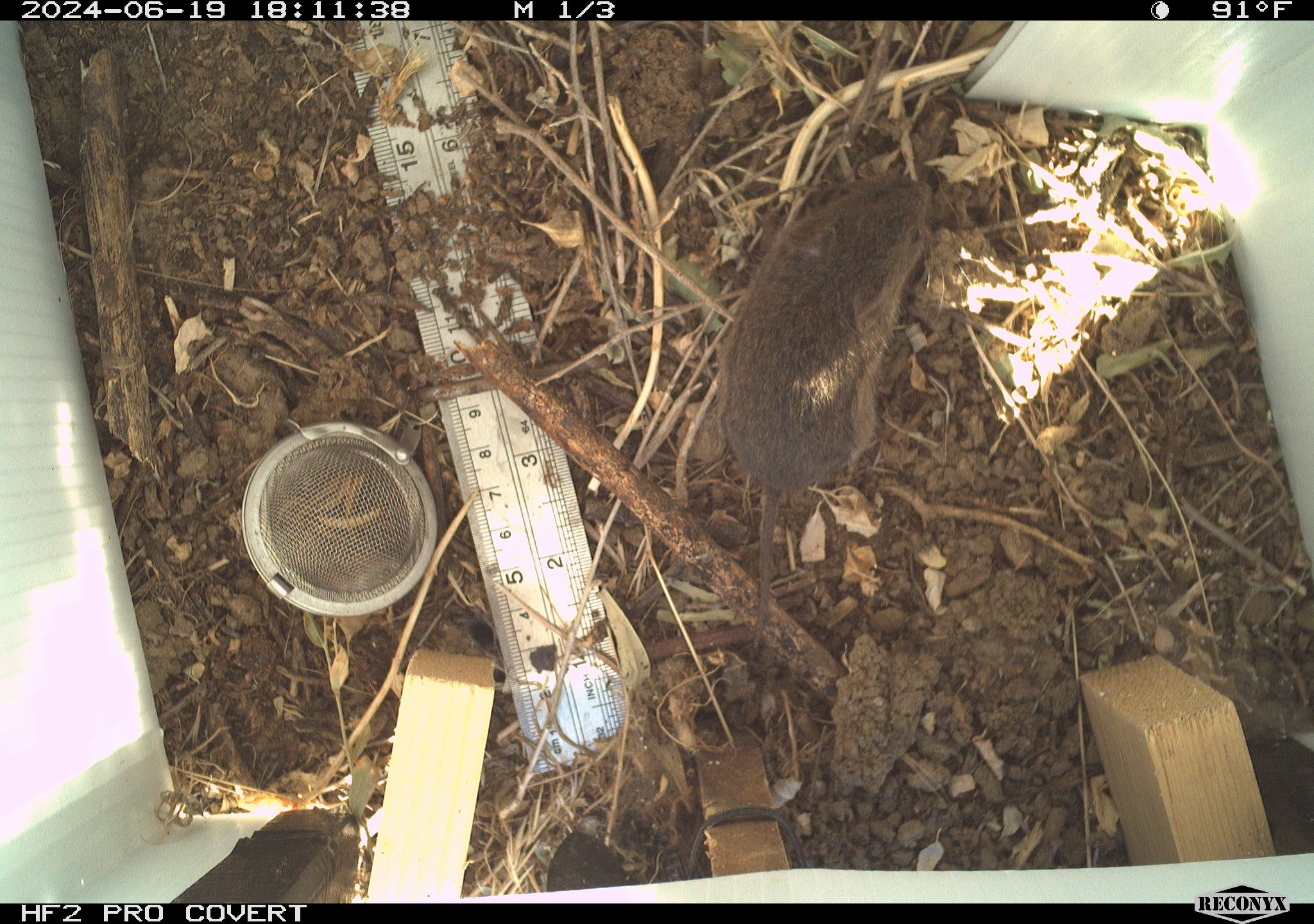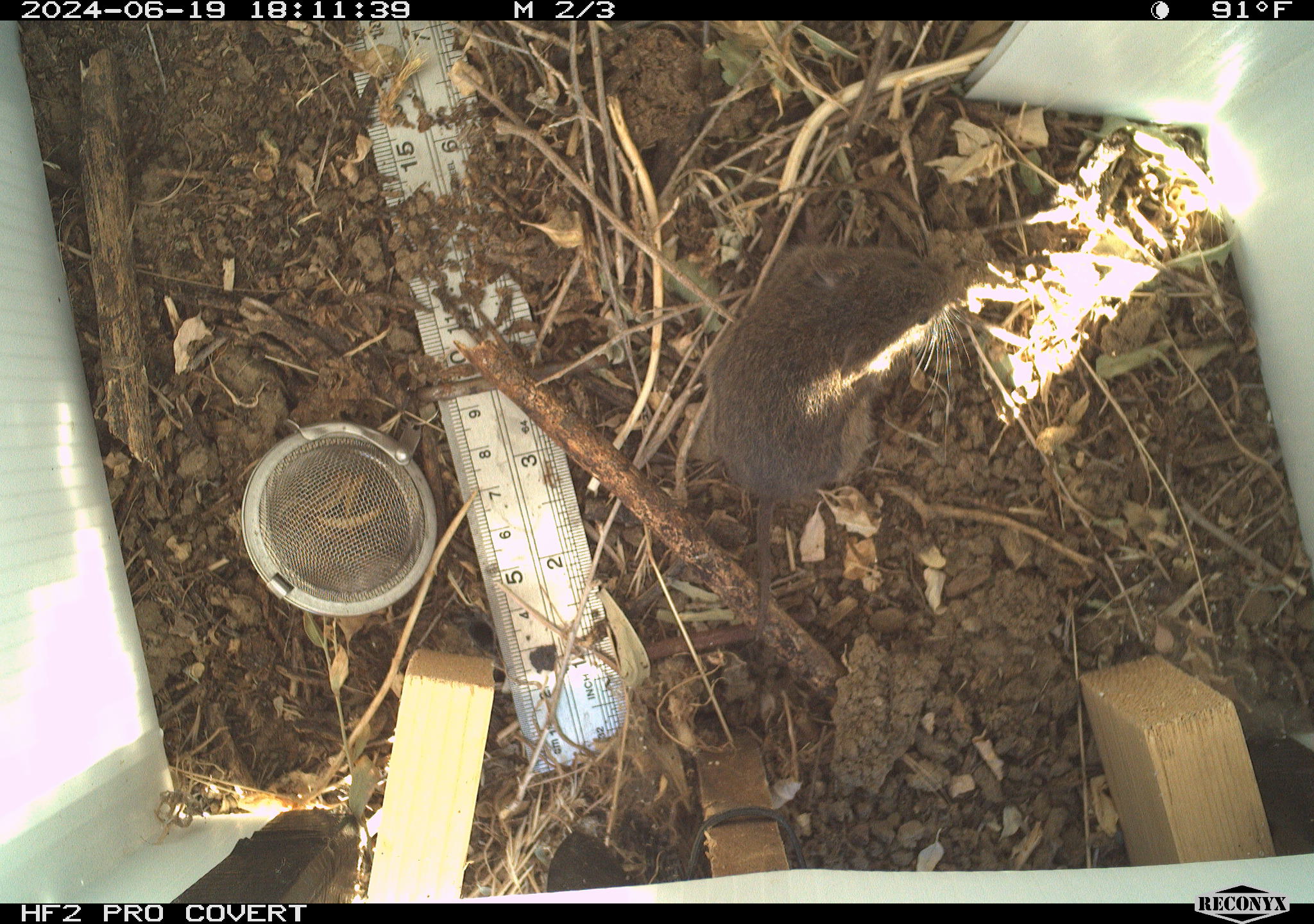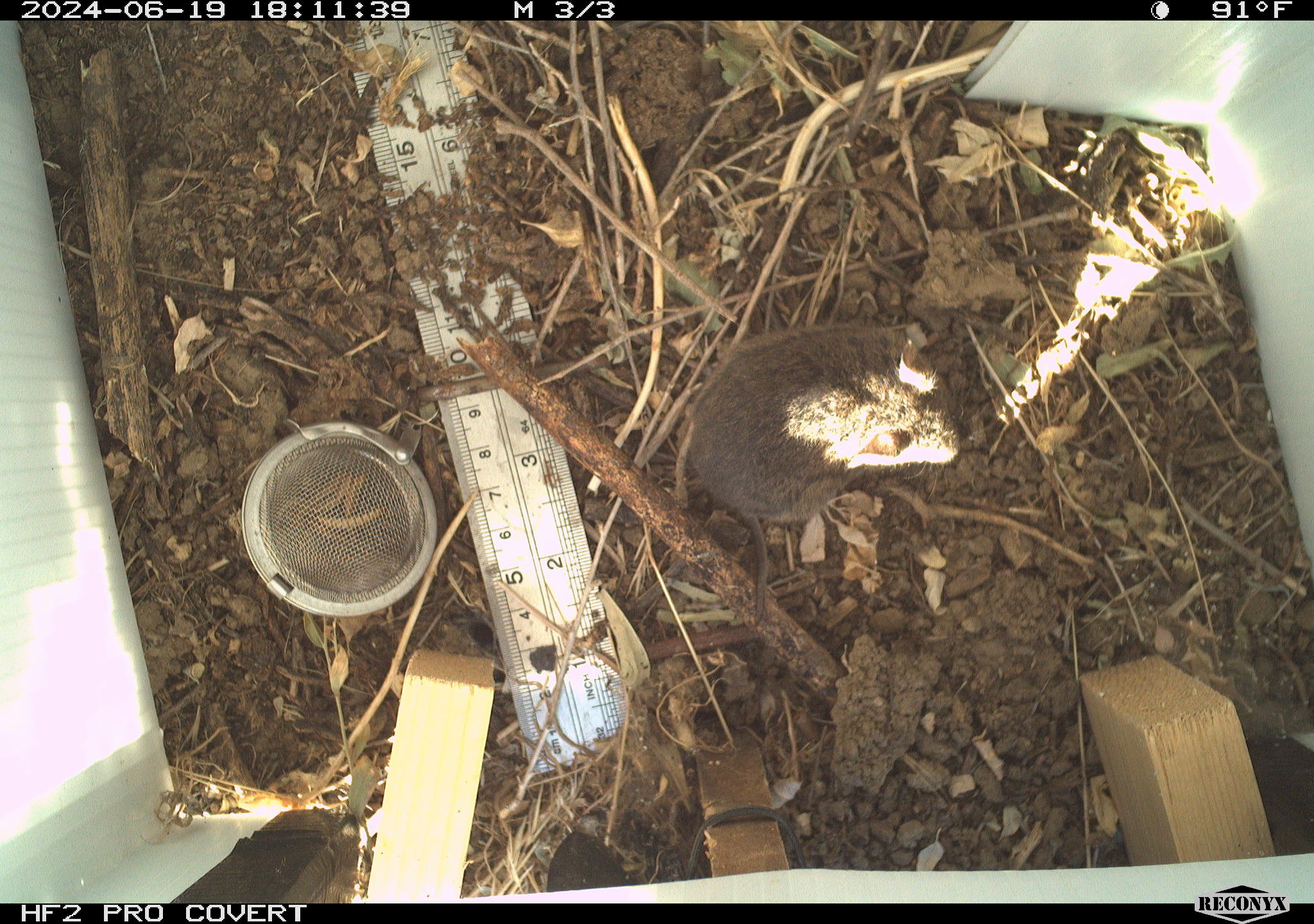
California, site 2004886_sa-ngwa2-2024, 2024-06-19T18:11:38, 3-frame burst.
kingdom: Animalia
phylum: Chordata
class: Mammalia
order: Rodentia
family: Cricetidae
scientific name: Arvicolinae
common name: voles, lemmings, and muskrats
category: arvicolinae subfamily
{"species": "arvicolinae subfamily (voles, lemmings, and muskrats) (Arvicolinae)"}